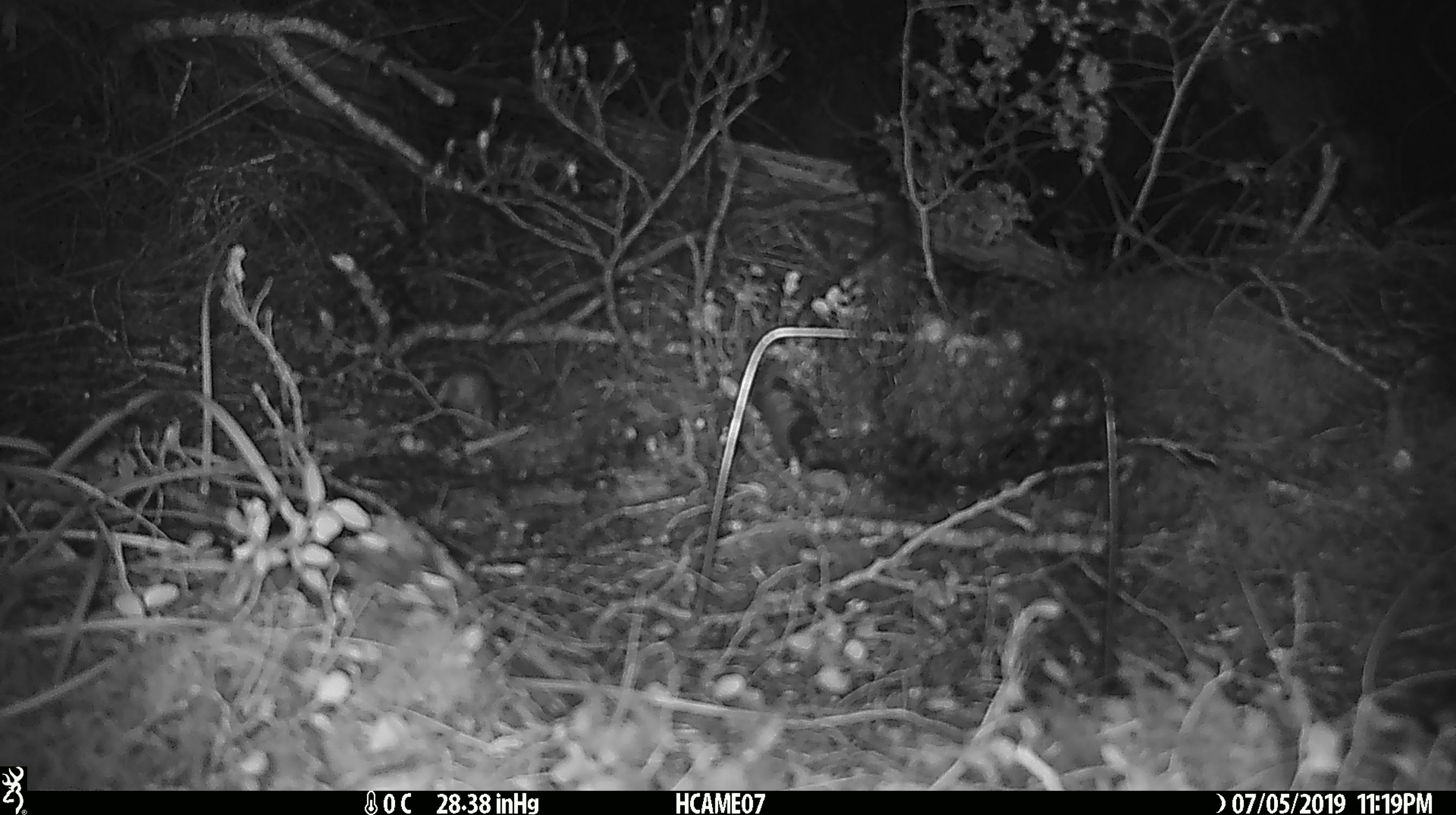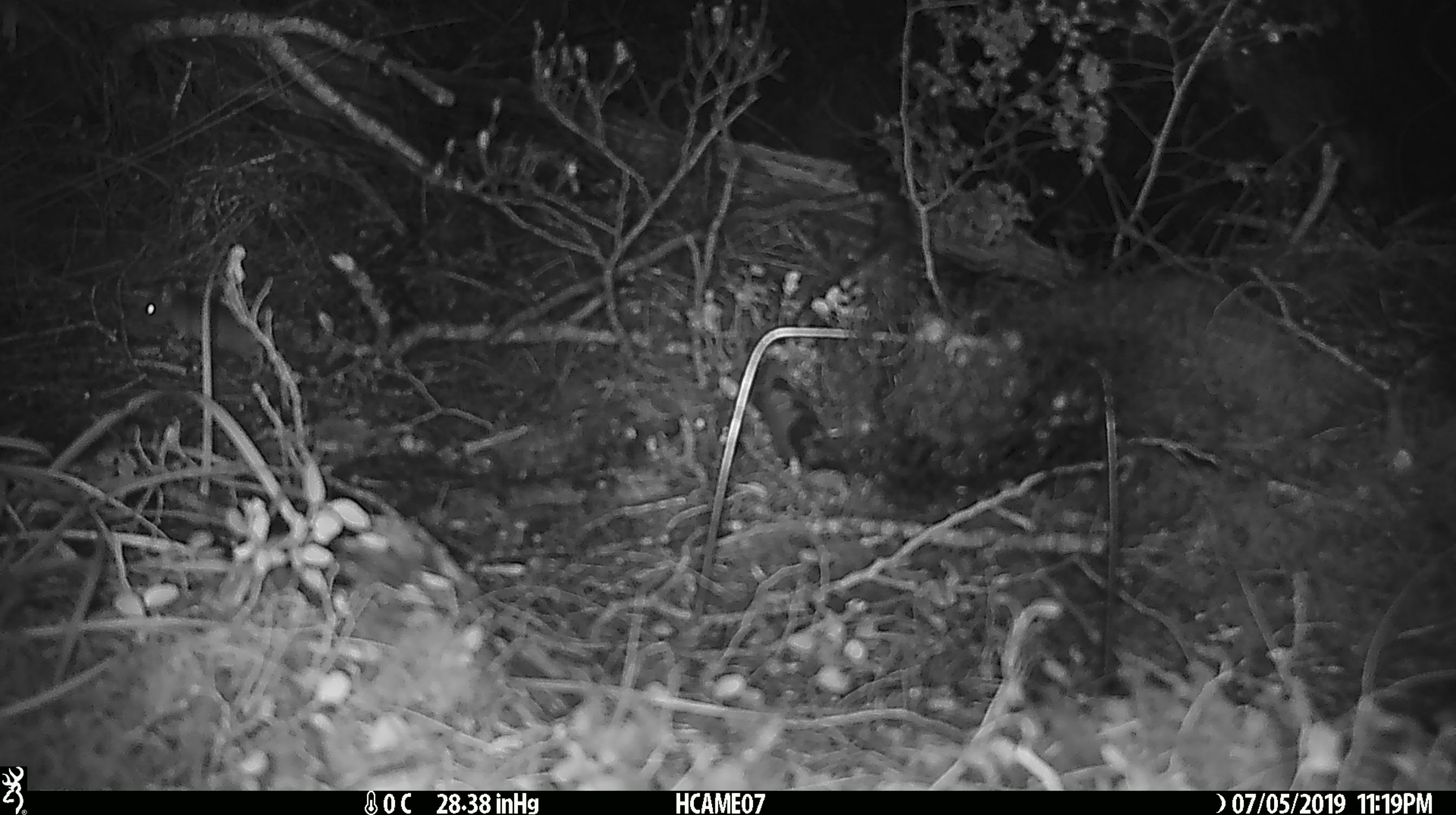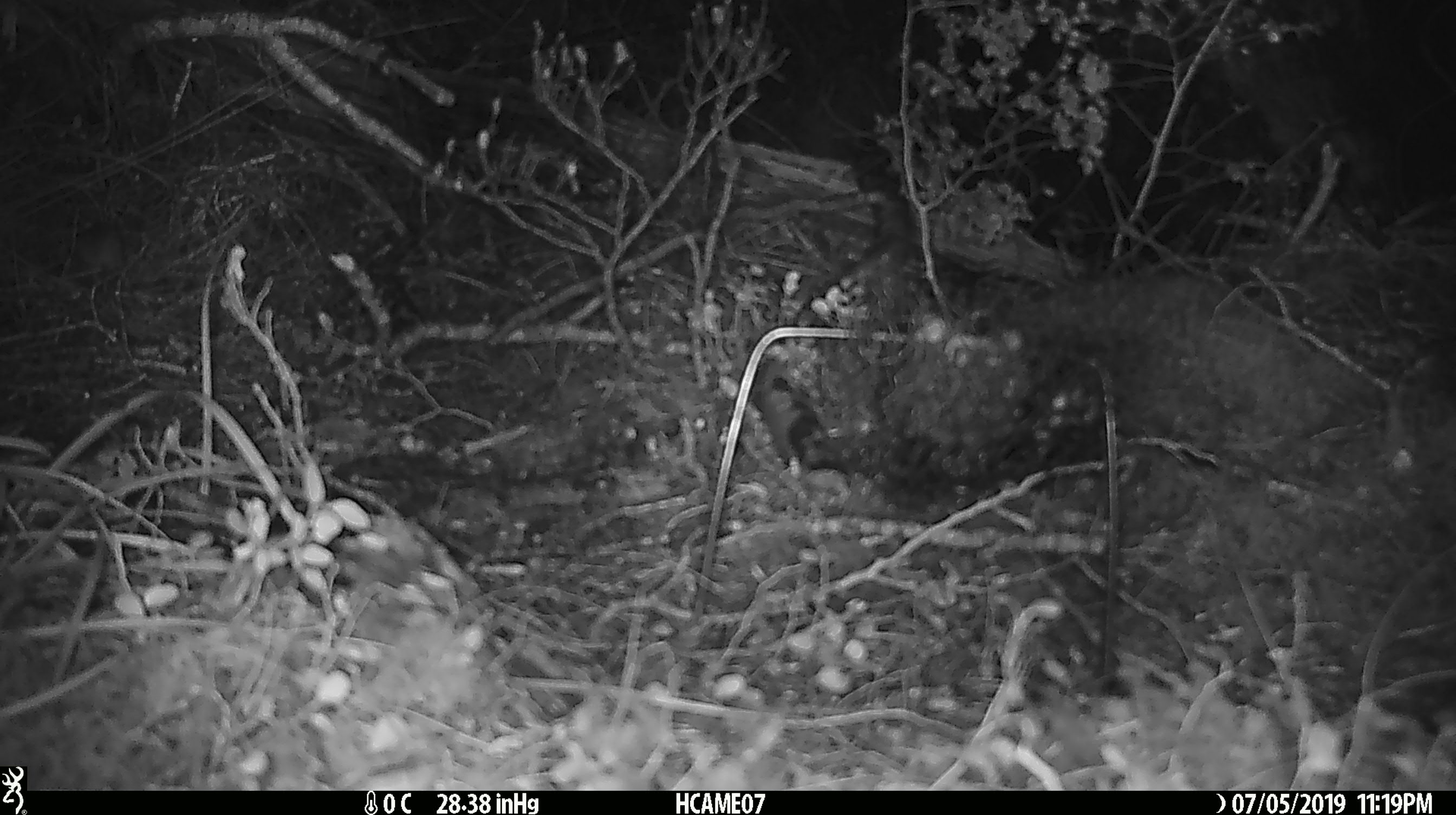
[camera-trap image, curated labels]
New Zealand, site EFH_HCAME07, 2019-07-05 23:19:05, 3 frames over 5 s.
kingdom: Animalia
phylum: Chordata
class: Mammalia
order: Rodentia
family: Muridae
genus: Mus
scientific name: Mus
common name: mouse